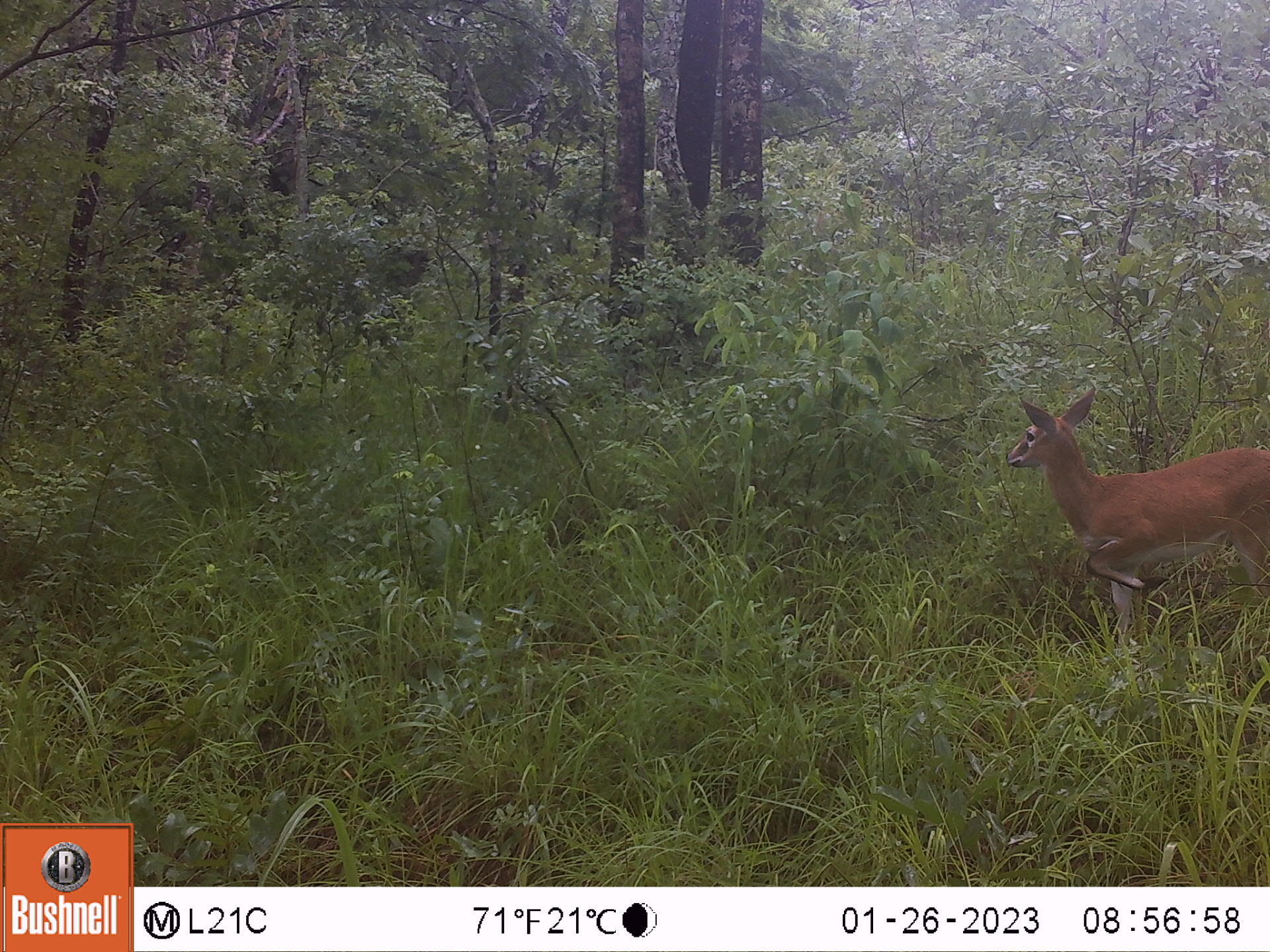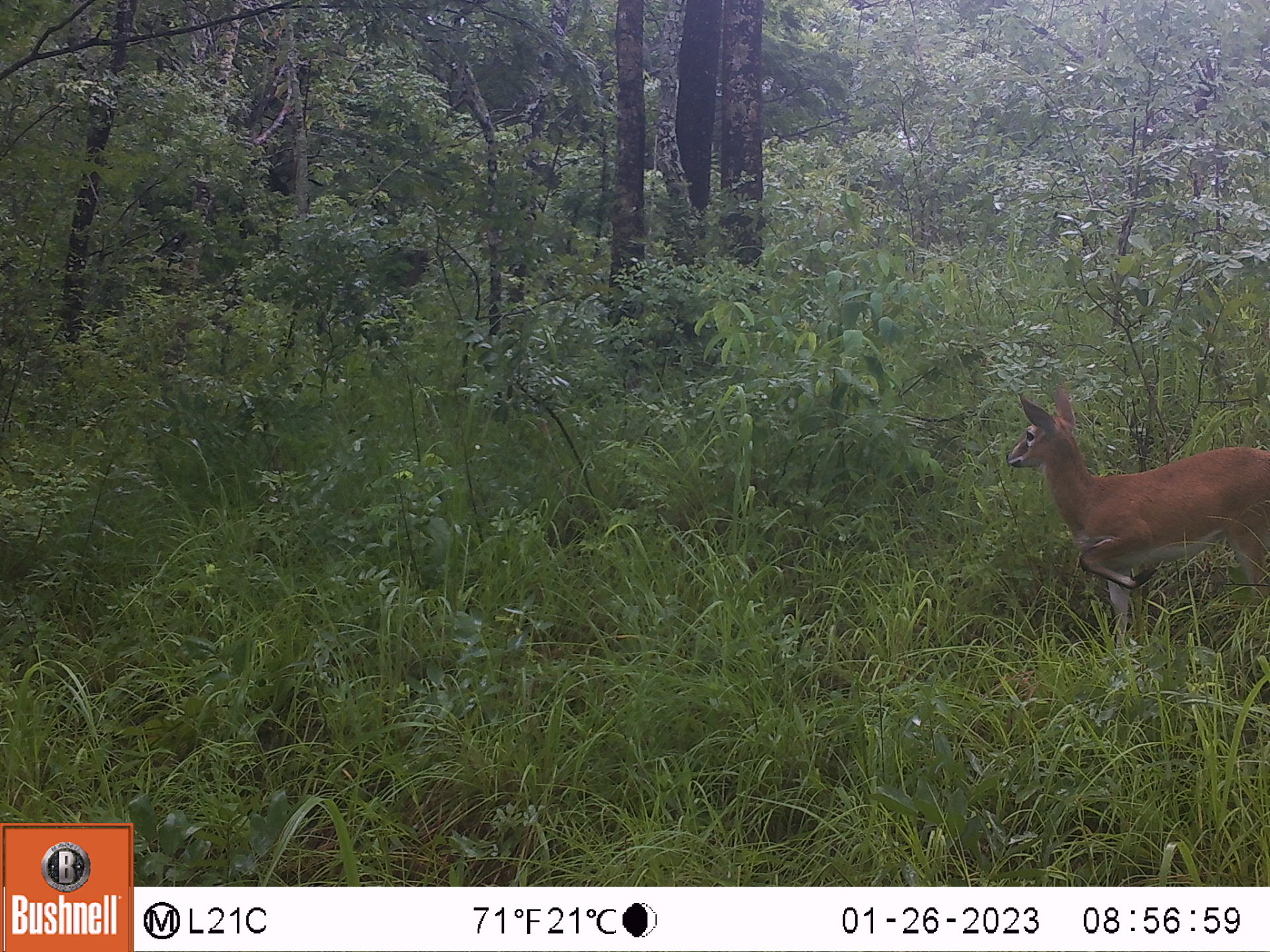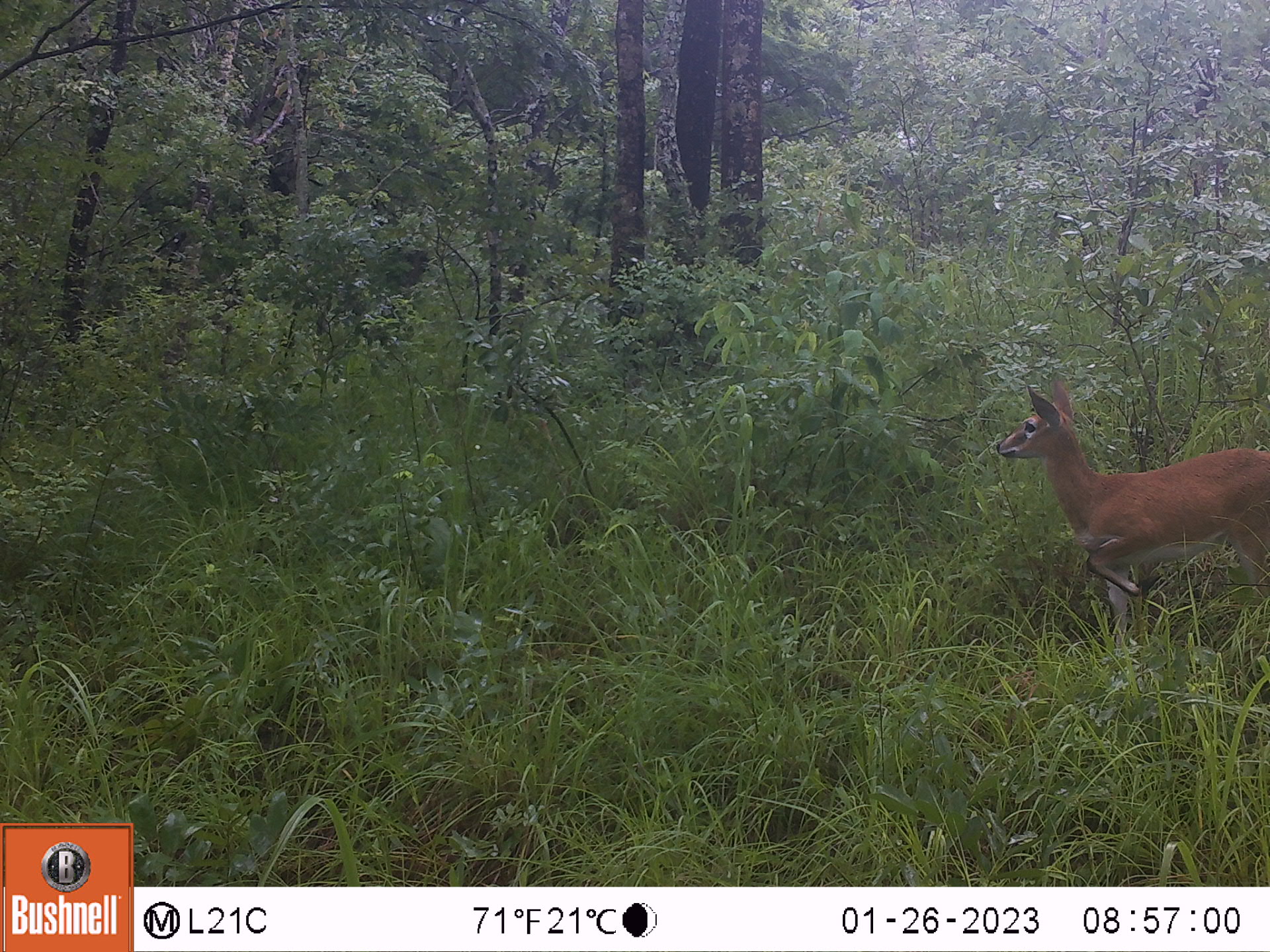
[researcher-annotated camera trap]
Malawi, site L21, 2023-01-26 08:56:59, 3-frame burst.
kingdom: Animalia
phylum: Chordata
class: Mammalia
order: Artiodactyla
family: Bovidae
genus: Sylvicapra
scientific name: Sylvicapra grimmia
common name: common duiker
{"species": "common duiker (Sylvicapra grimmia)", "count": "1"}